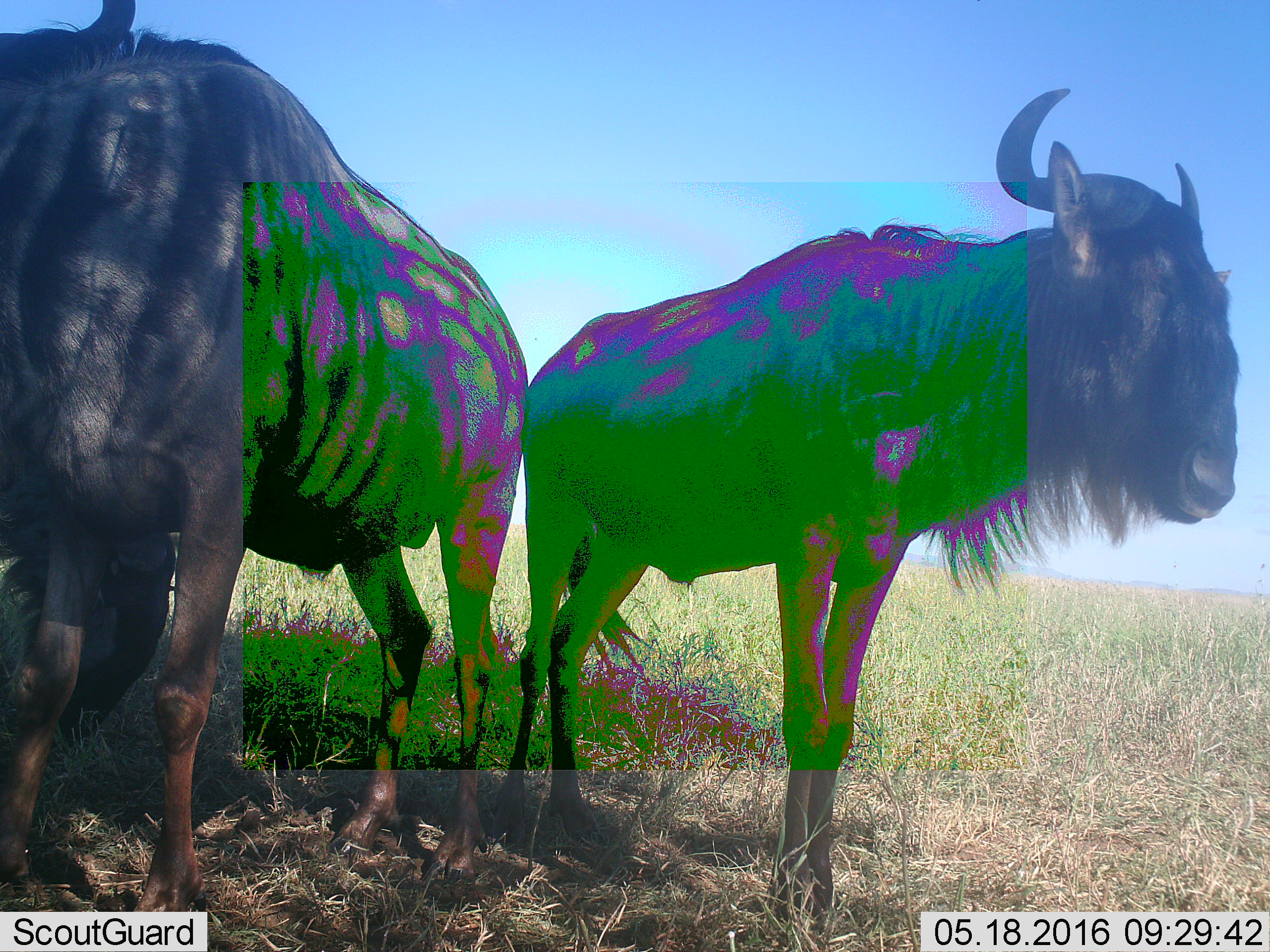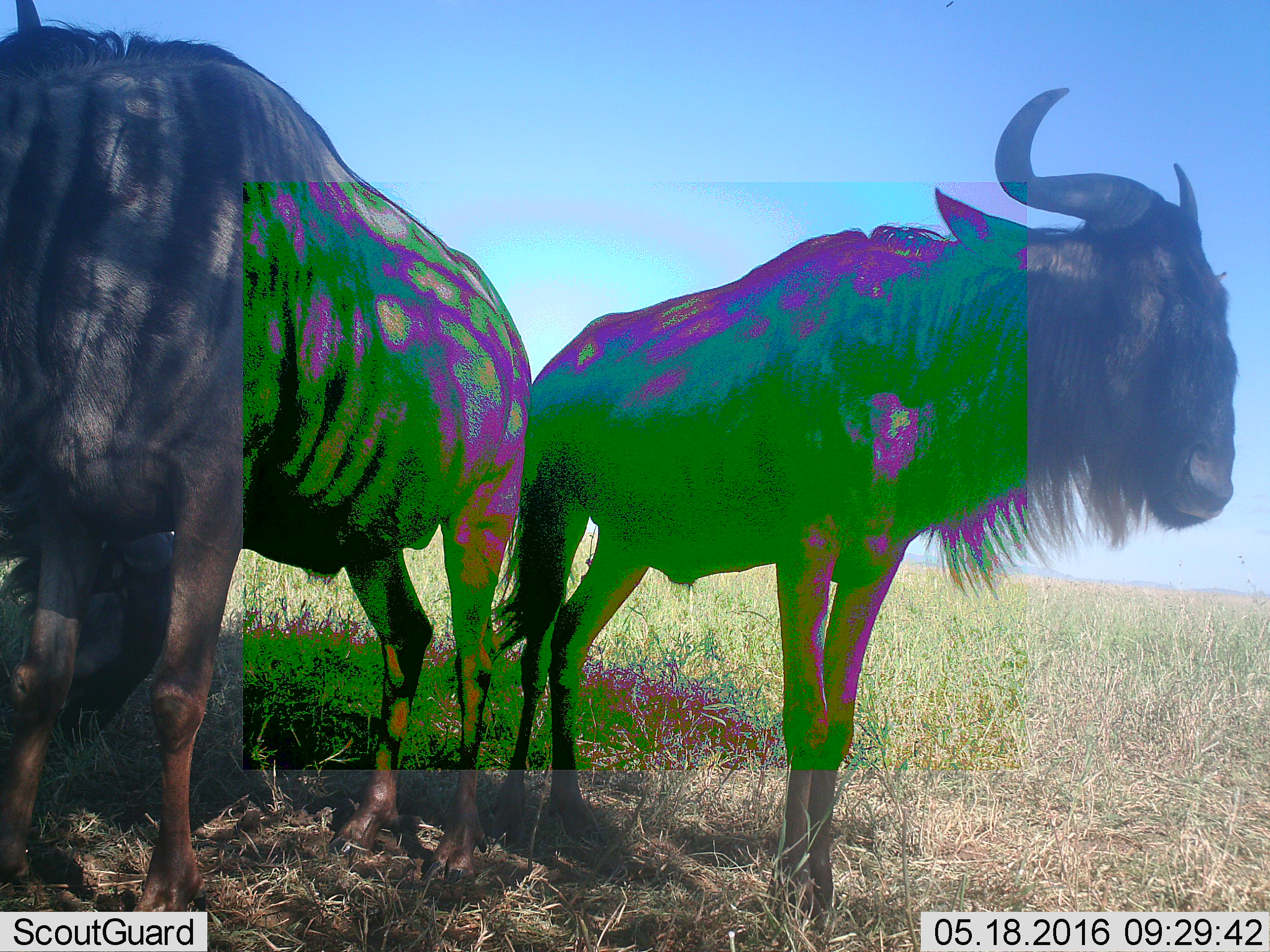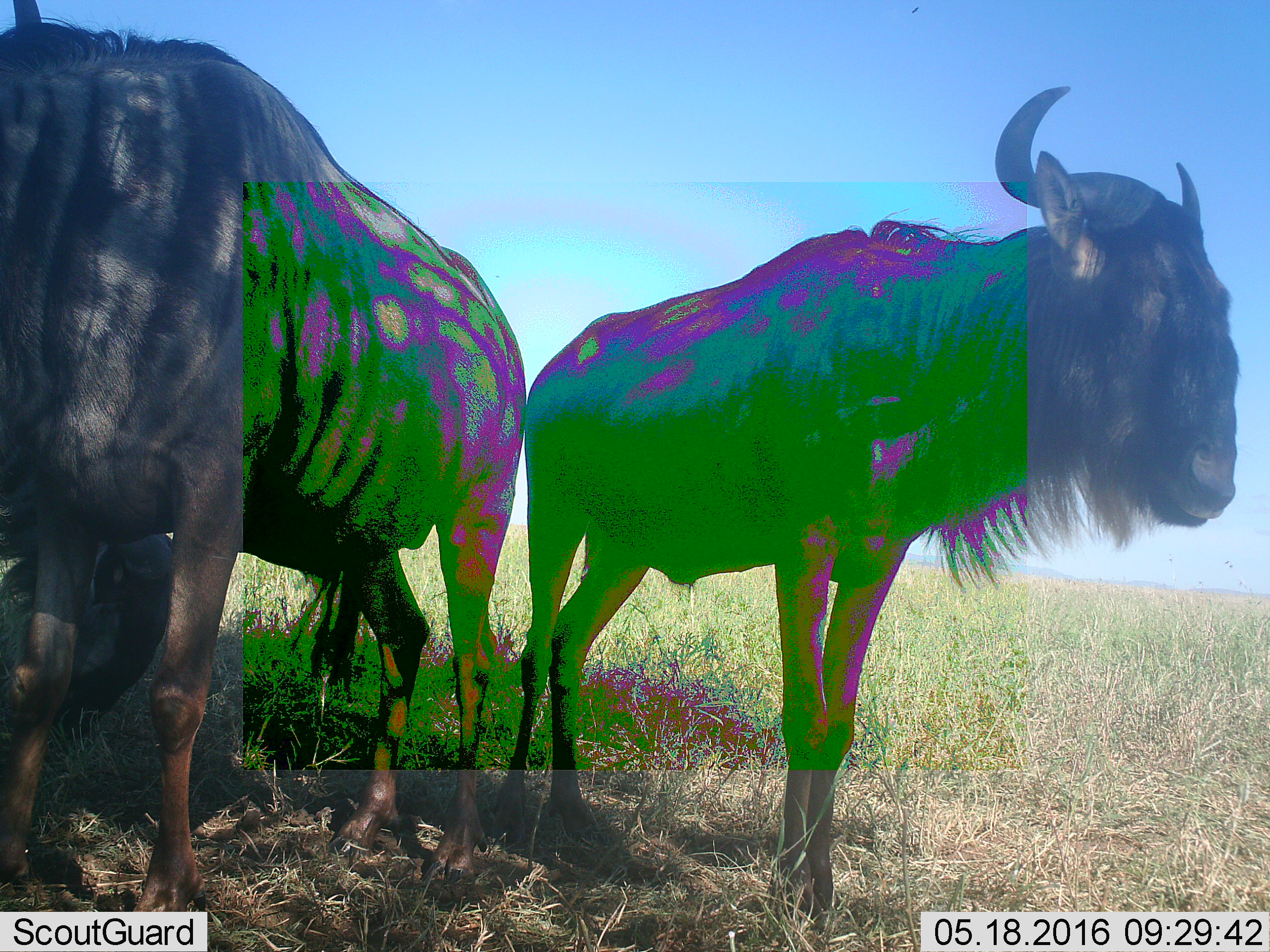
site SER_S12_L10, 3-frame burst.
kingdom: Animalia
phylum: Chordata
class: Mammalia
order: Artiodactyla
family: Bovidae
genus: Connochaetes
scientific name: Connochaetes taurinus taurinus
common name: blue wildebeest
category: wildebeestblue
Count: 3.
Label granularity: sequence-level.